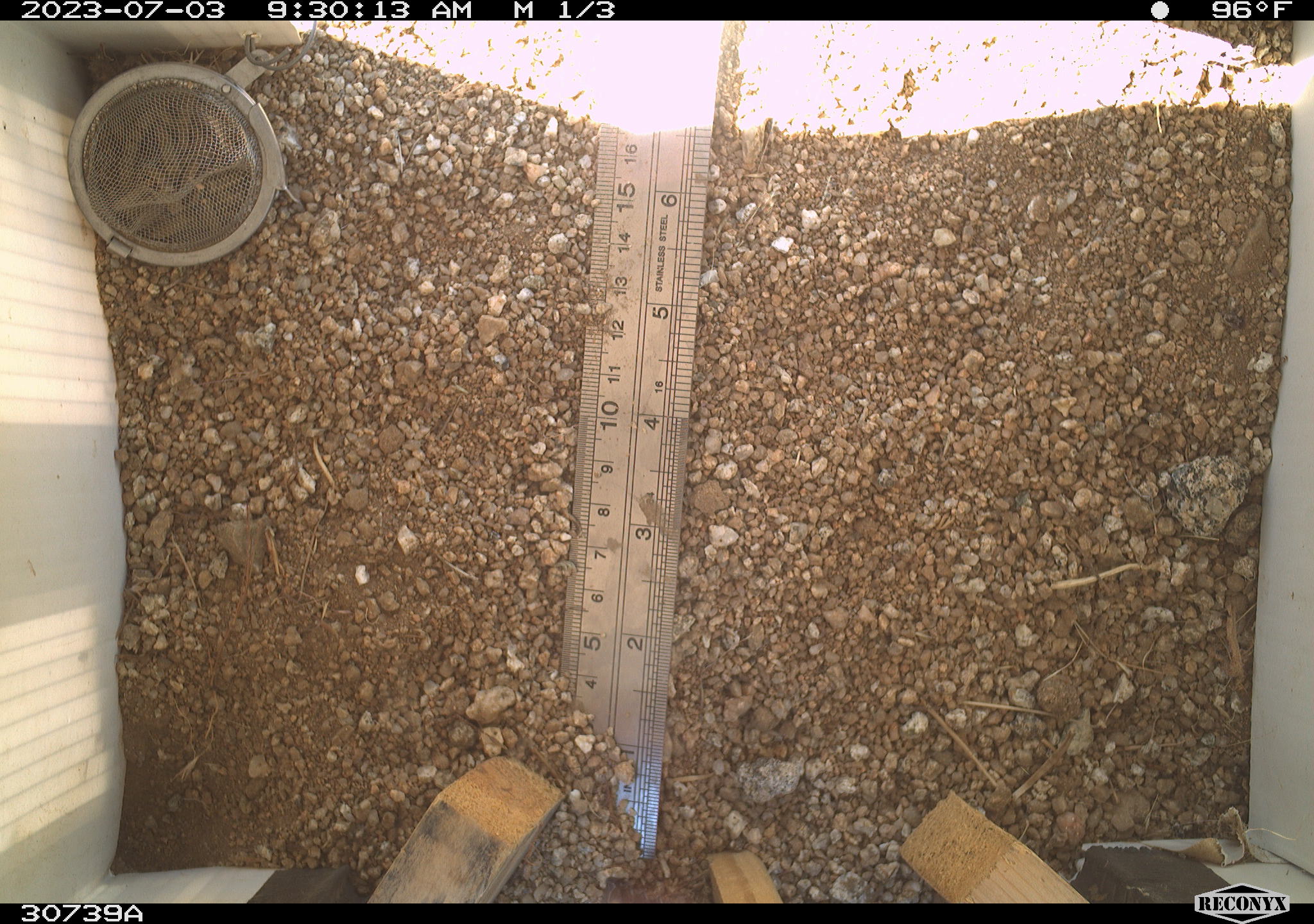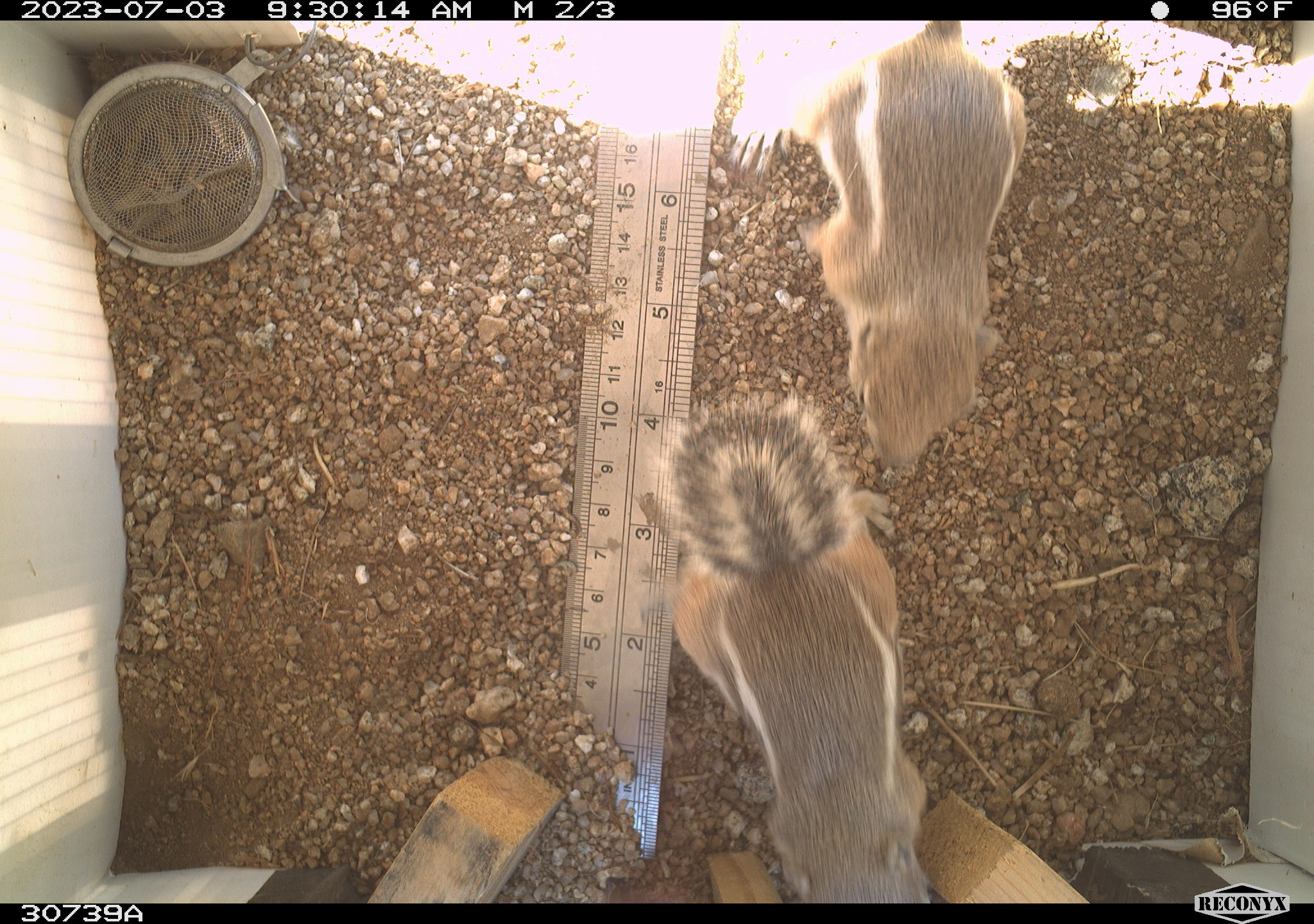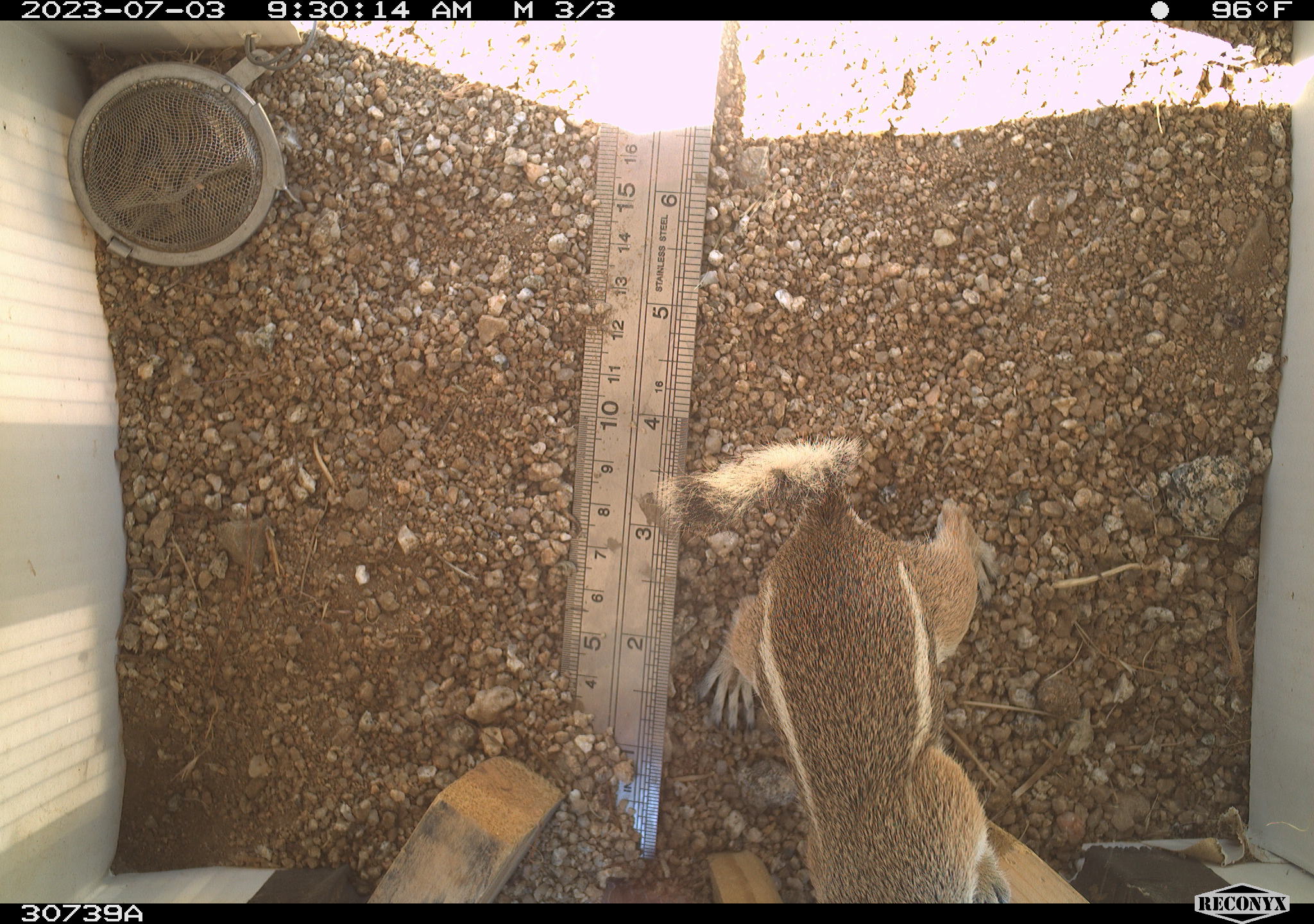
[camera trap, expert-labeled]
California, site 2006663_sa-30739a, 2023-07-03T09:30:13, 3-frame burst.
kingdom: Animalia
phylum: Chordata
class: Mammalia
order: Rodentia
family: Sciuridae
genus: Ammospermophilus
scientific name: Ammospermophilus leucurus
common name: white-tailed antelope squirrel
White-tailed antelope squirrel (Ammospermophilus leucurus).